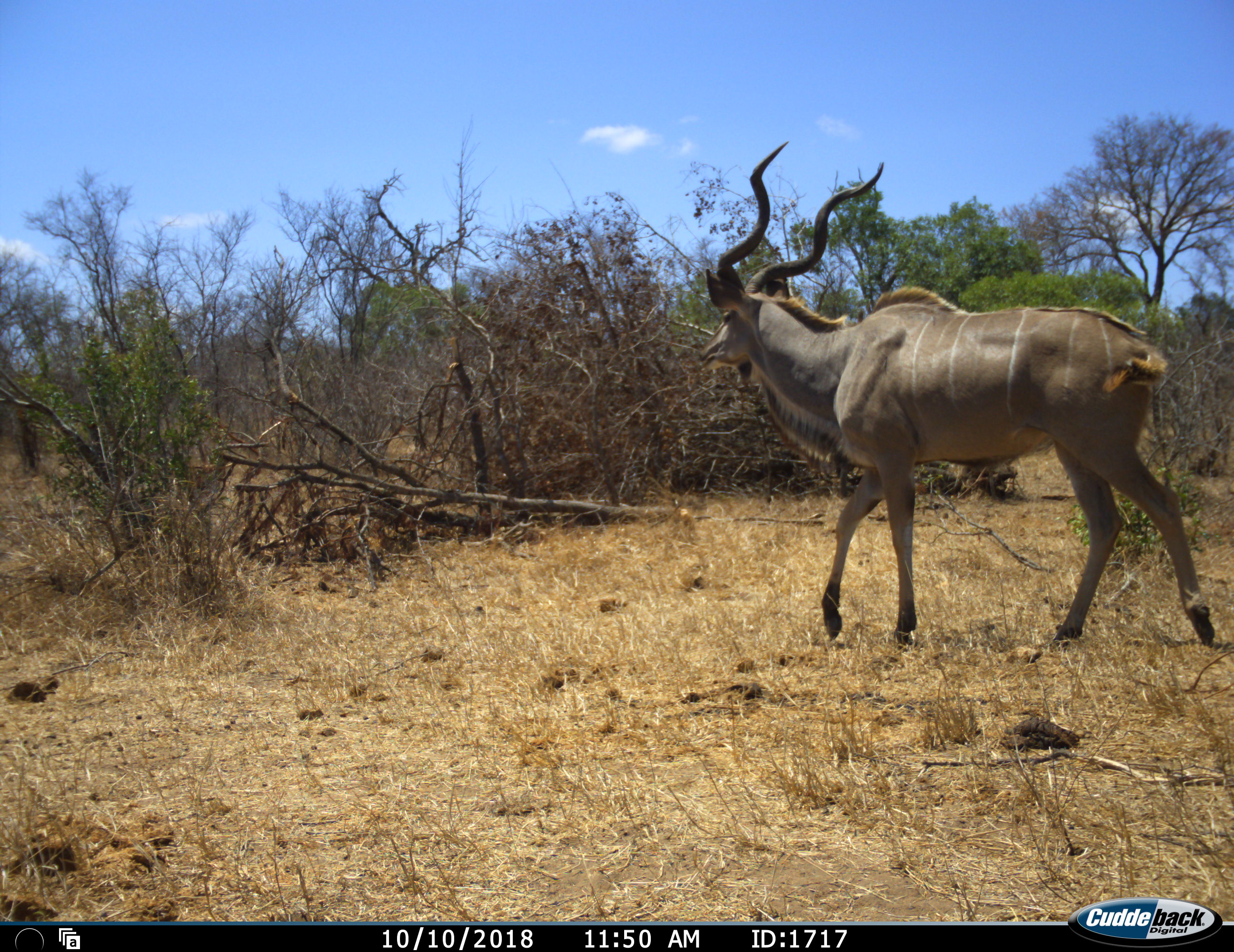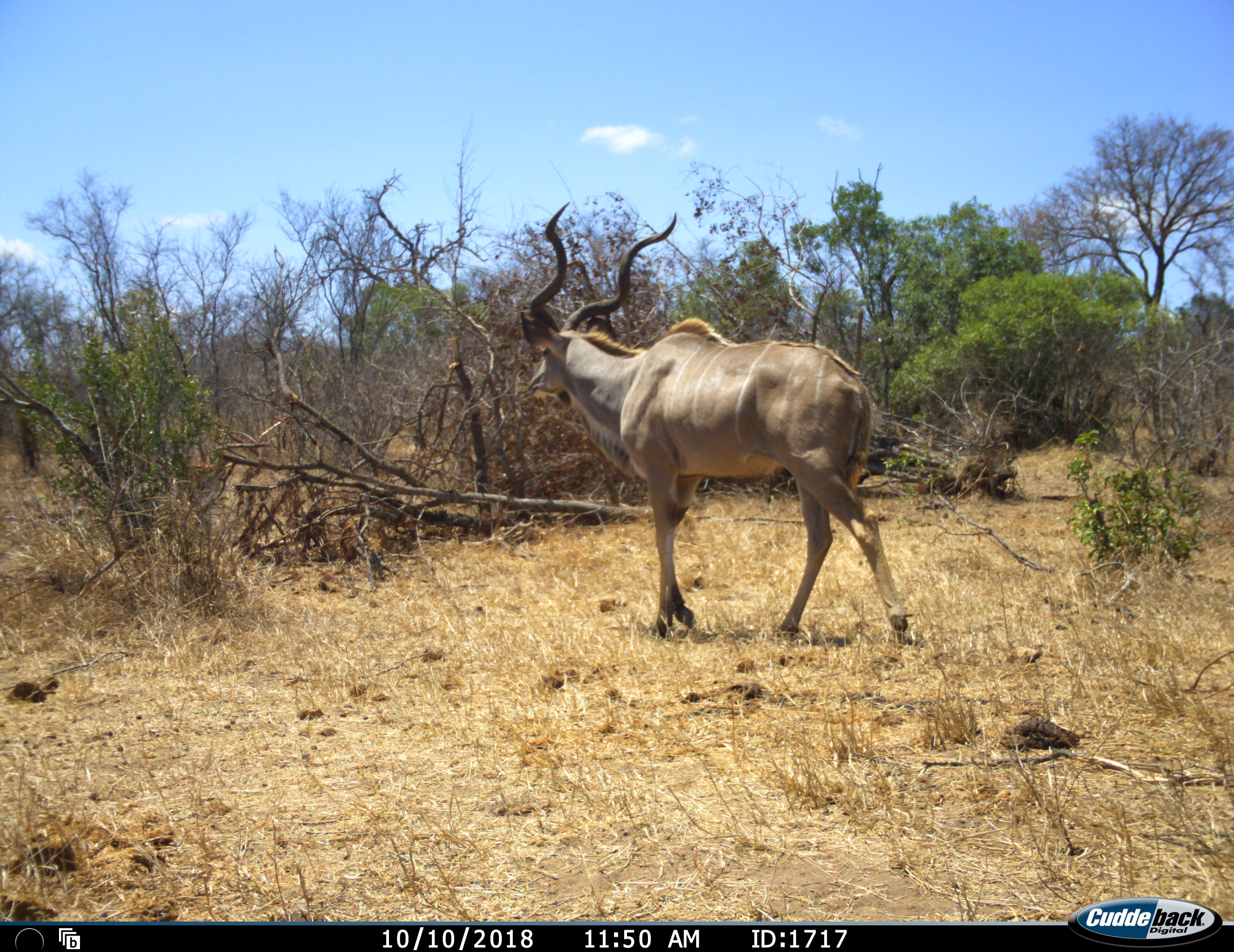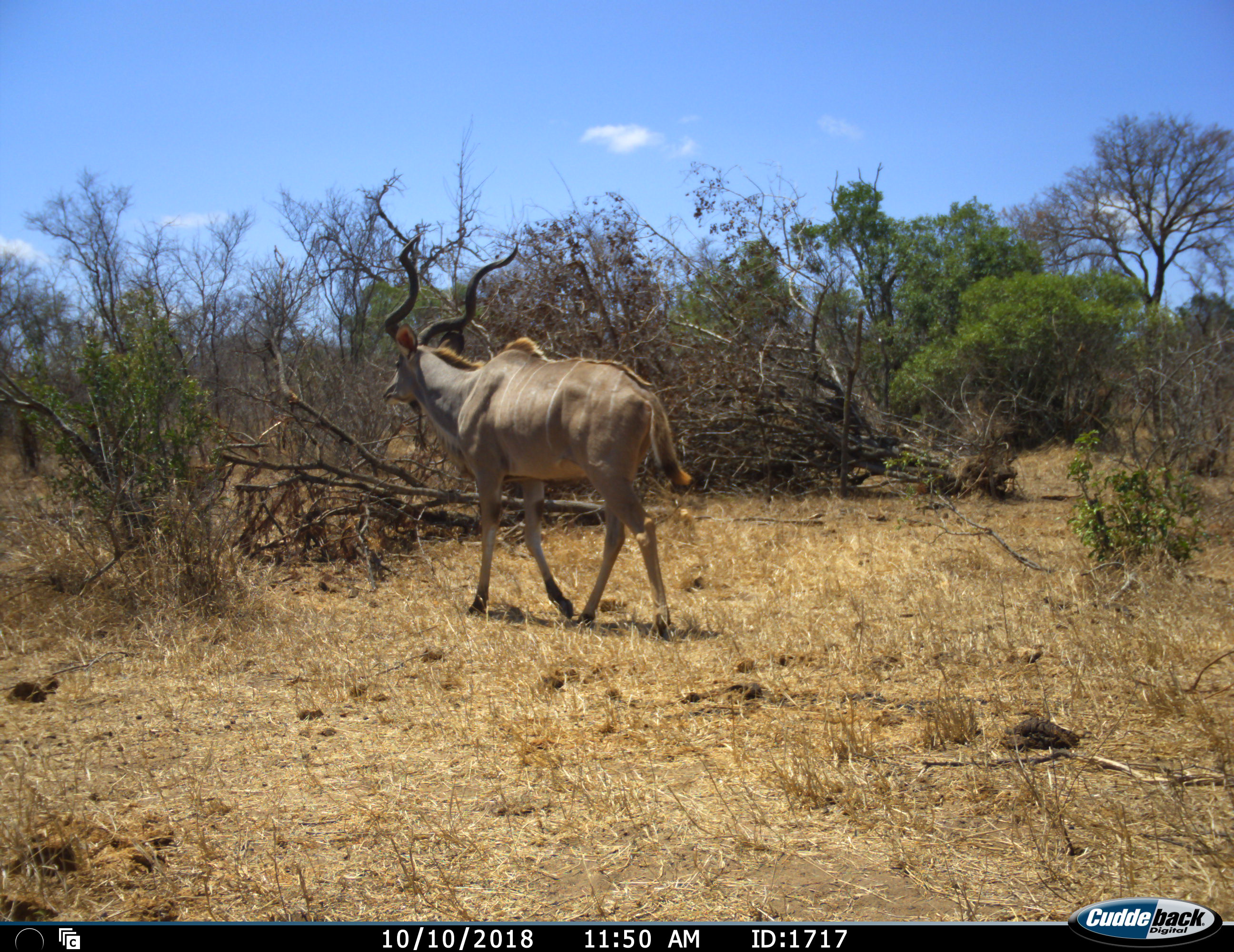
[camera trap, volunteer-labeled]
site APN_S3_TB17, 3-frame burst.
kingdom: Animalia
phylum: Chordata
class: Mammalia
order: Artiodactyla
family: Bovidae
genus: Tragelaphus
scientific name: Tragelaphus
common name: kudu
Kudu (Tragelaphus), count 1. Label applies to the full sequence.